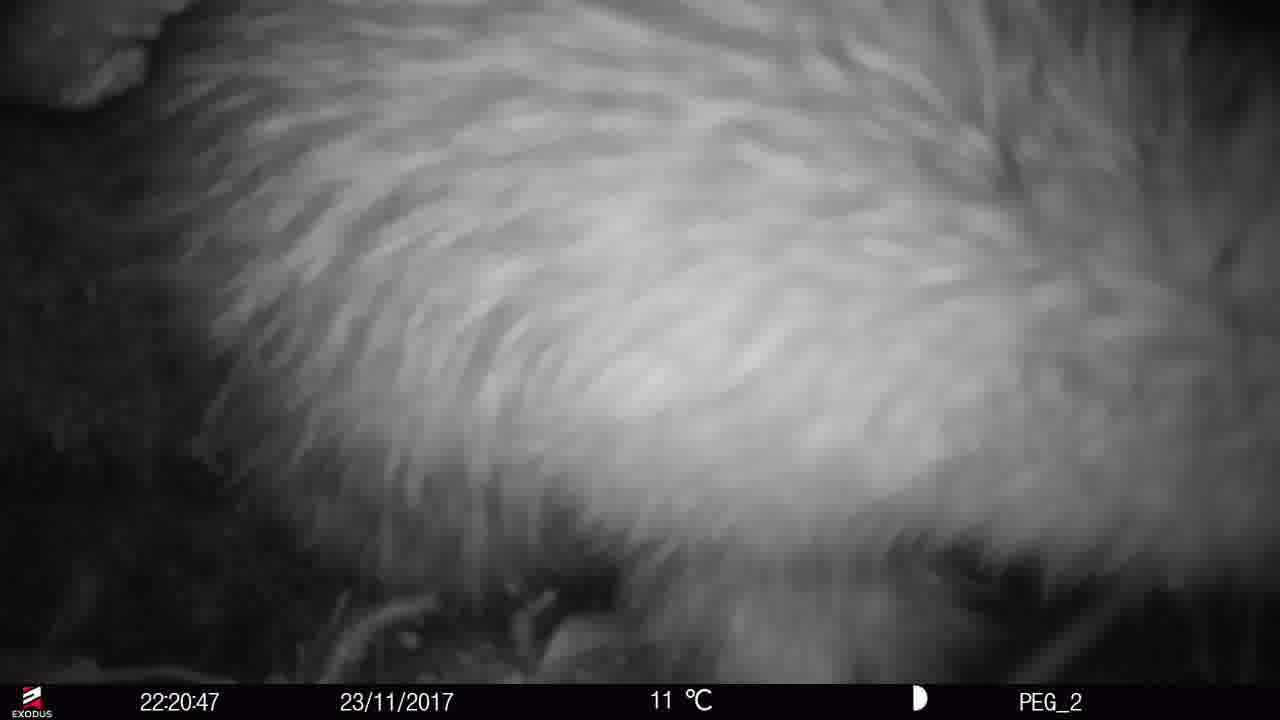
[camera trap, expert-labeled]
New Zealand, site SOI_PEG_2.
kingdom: Animalia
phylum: Chordata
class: Aves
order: Apterygiformes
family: Apterygidae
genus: Apteryx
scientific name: Apteryx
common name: kiwi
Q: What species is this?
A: Kiwi (Apteryx).